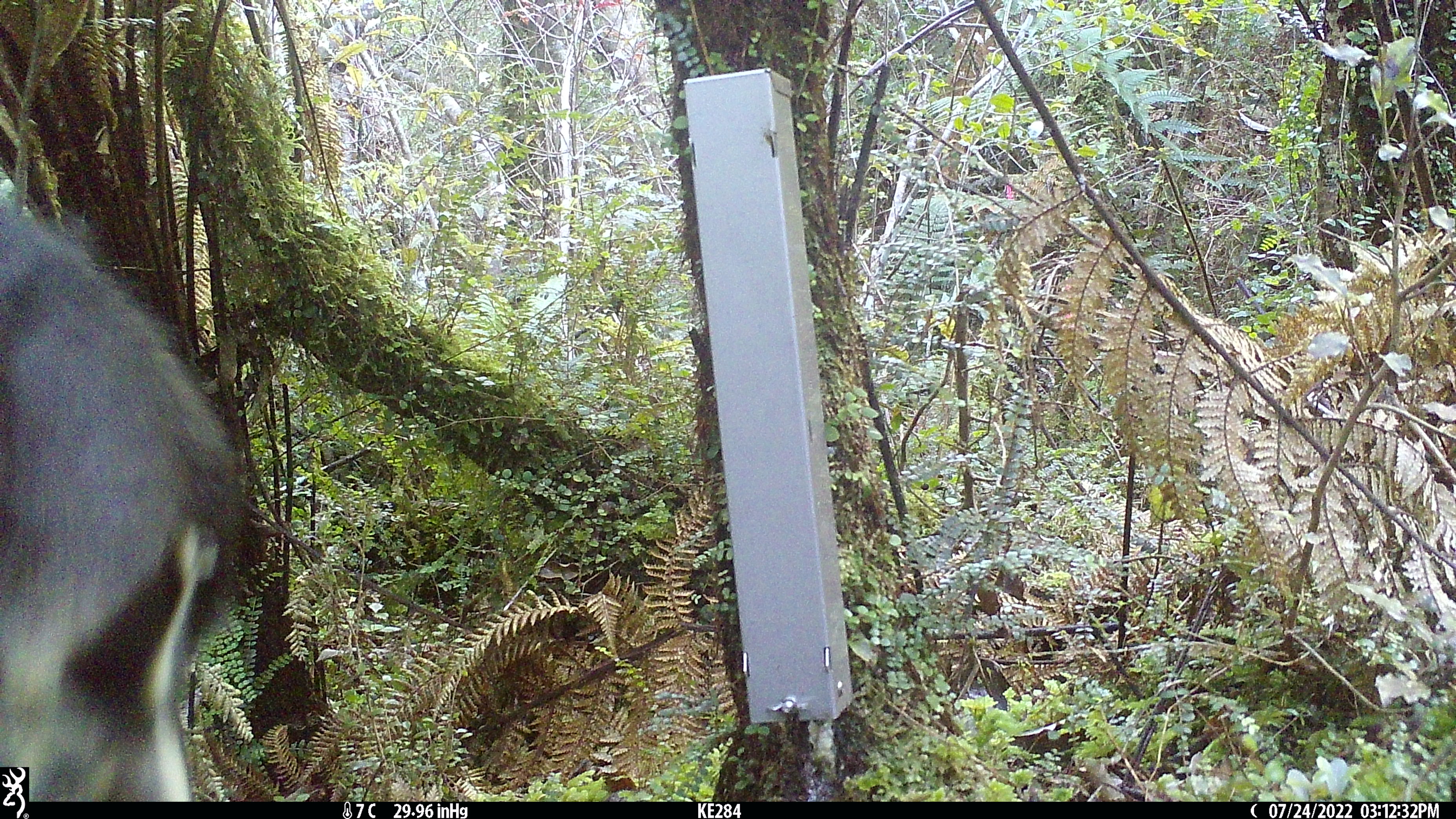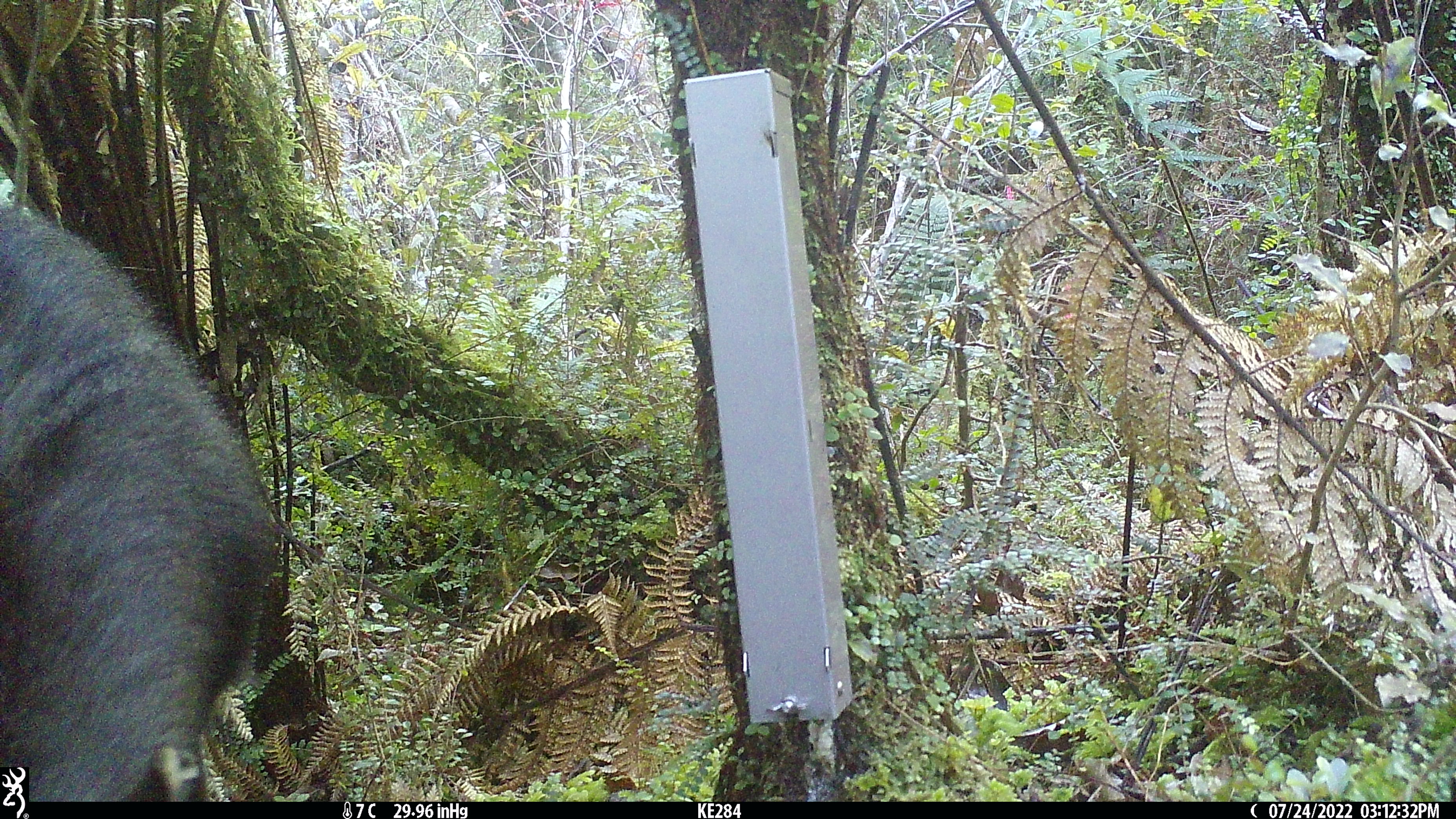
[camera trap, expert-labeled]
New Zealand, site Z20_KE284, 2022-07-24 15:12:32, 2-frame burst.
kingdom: Animalia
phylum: Chordata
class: Mammalia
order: Artiodactyla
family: Bovidae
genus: Rupicapra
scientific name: Rupicapra rupicapra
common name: alpine chamois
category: chamois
Chamois (alpine chamois) (Rupicapra rupicapra).